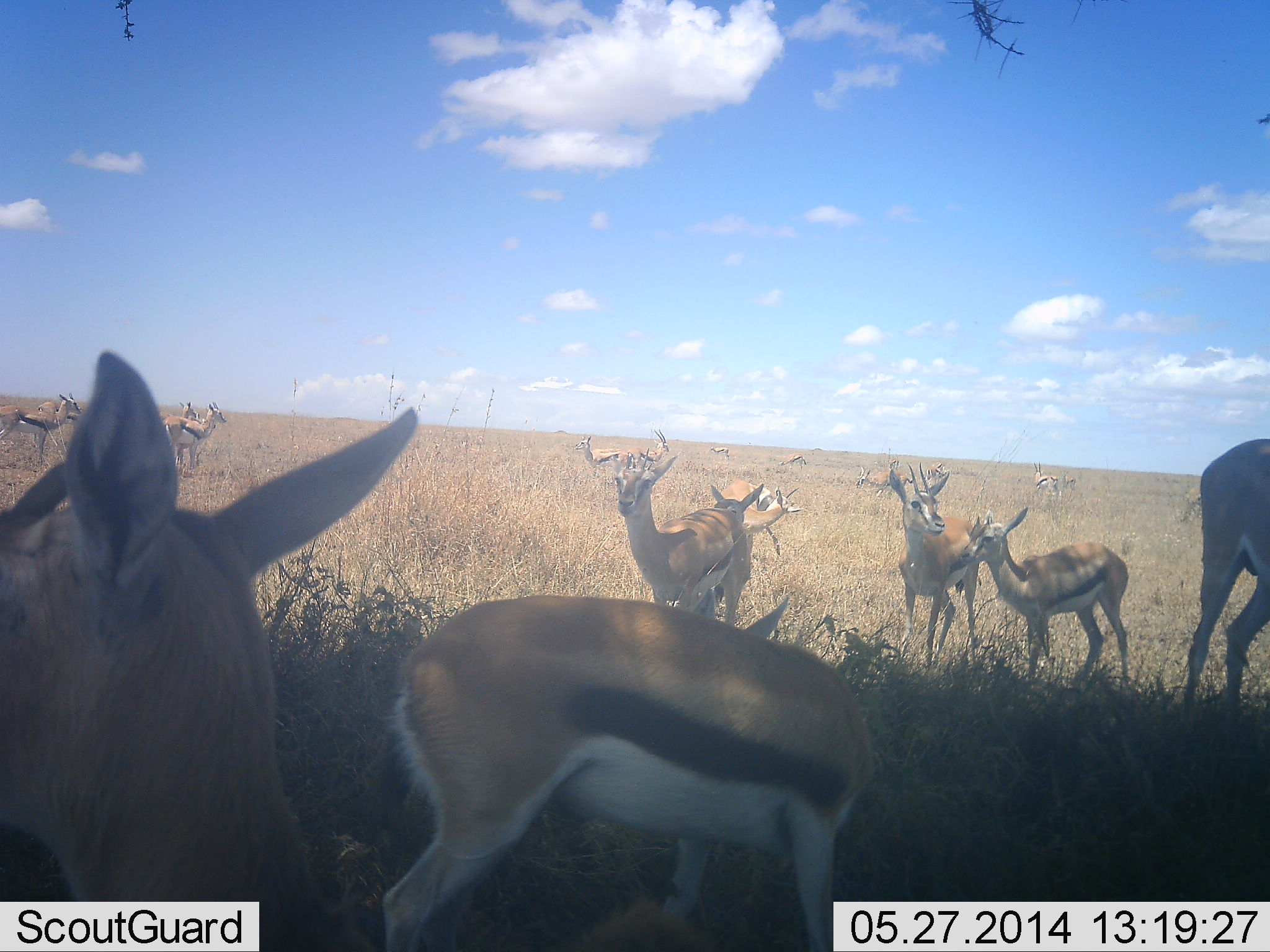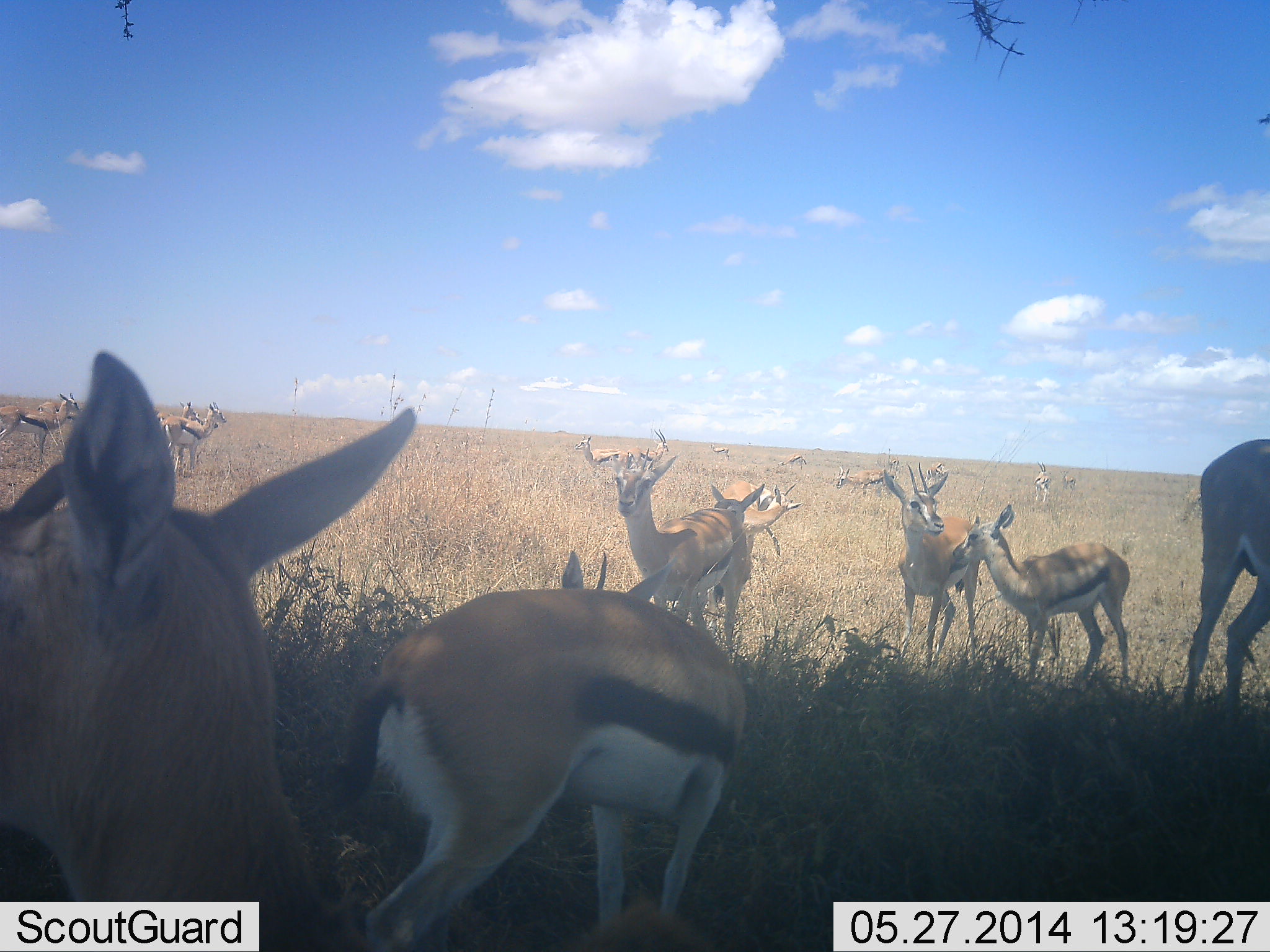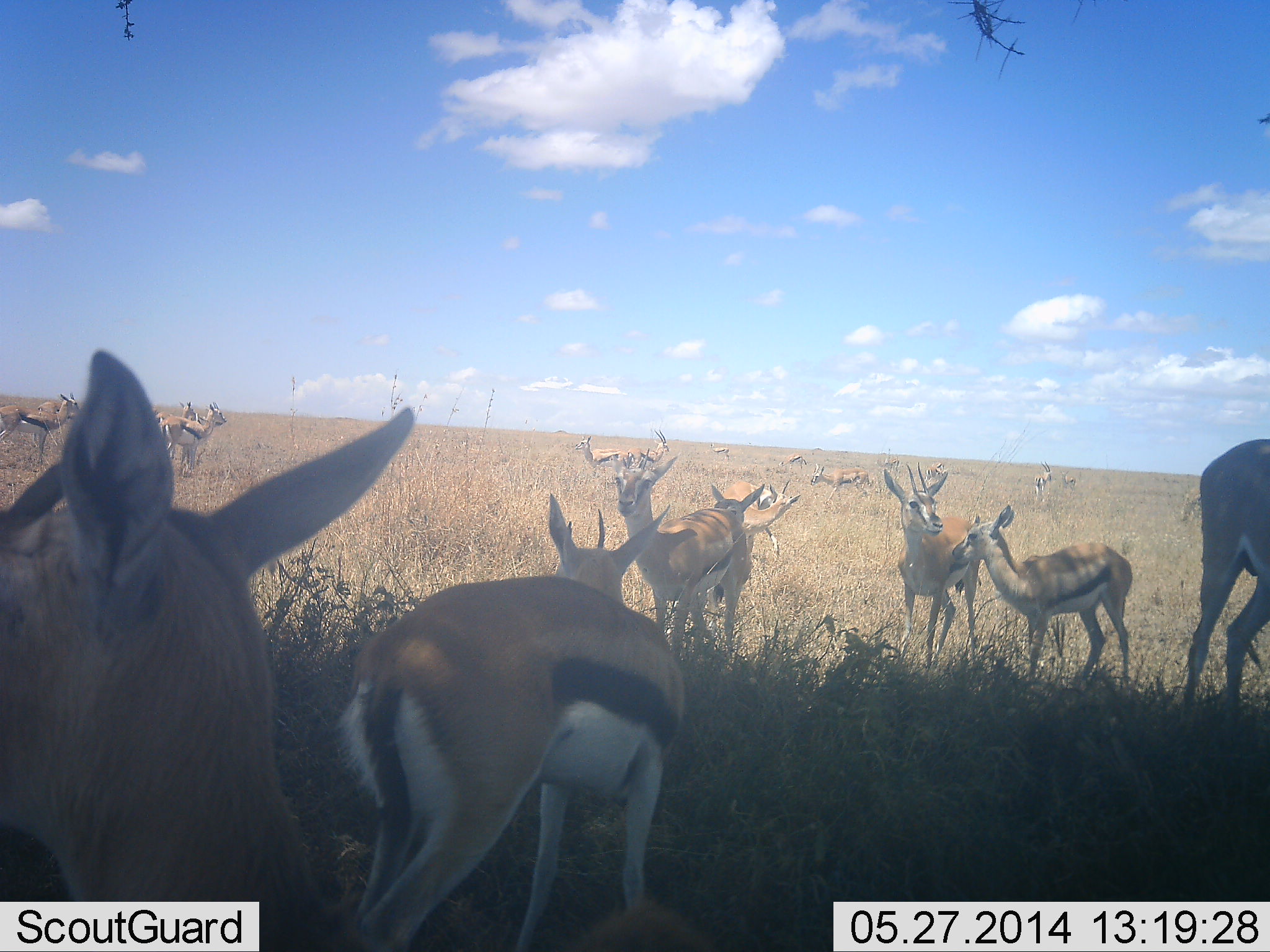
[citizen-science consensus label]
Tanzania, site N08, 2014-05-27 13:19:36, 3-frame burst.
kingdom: Animalia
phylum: Chordata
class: Mammalia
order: Artiodactyla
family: Bovidae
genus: Eudorcas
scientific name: Eudorcas thomsonii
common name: thomson's gazelle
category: gazellethomsons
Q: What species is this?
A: Gazellethomsons (thomson's gazelle) (Eudorcas thomsonii).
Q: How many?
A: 11-50.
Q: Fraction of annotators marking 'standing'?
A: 91%.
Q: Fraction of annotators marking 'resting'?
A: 0%.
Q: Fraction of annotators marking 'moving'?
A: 45%.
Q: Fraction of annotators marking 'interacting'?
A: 36%.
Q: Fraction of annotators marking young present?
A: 0%.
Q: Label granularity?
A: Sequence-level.